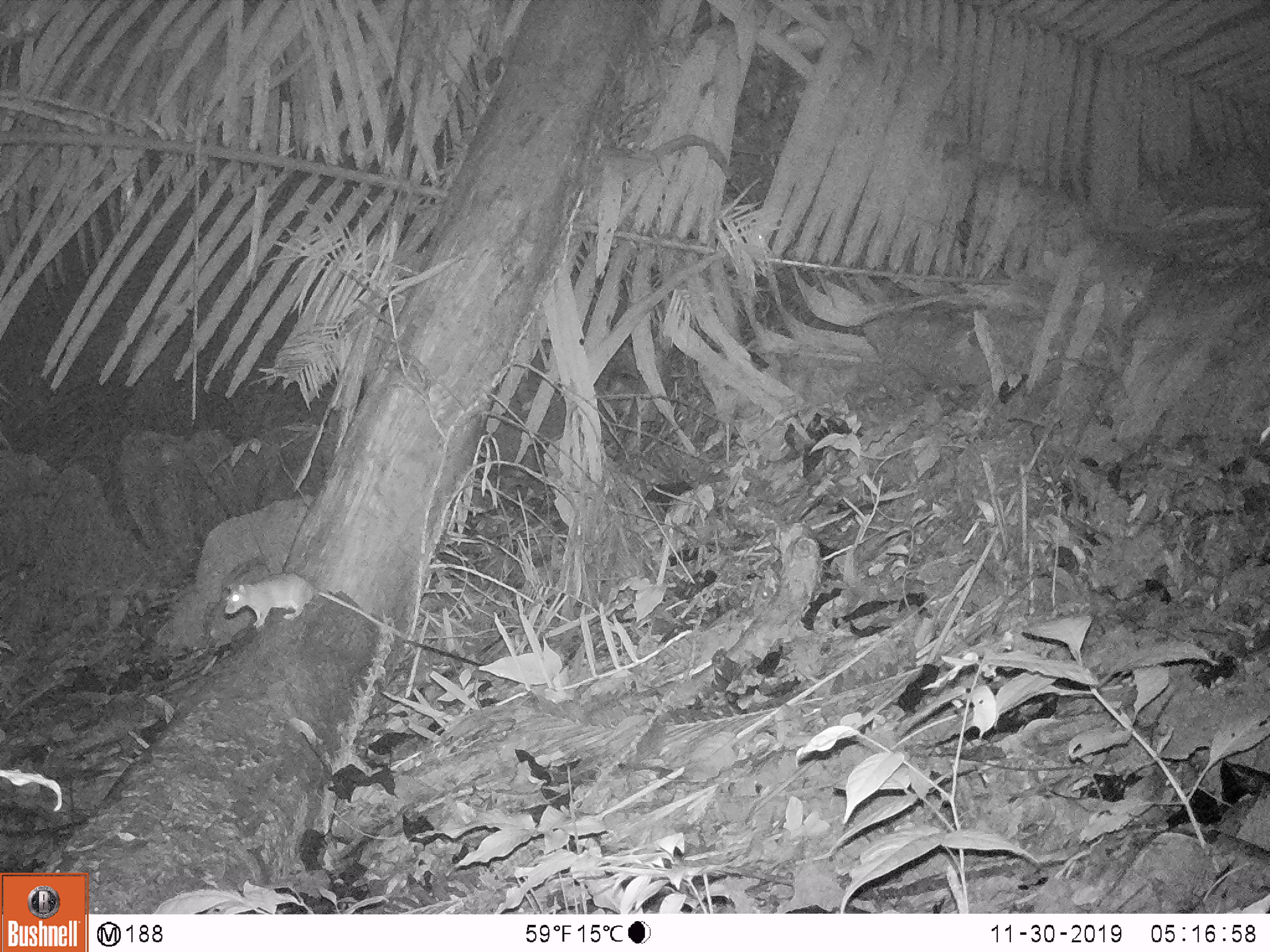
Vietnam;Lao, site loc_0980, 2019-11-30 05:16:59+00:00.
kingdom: Animalia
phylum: Chordata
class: Mammalia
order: Rodentia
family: Muridae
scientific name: Muridae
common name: old-world mice and rats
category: unidentified murid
Unidentified murid (old-world mice and rats) (Muridae). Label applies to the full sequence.